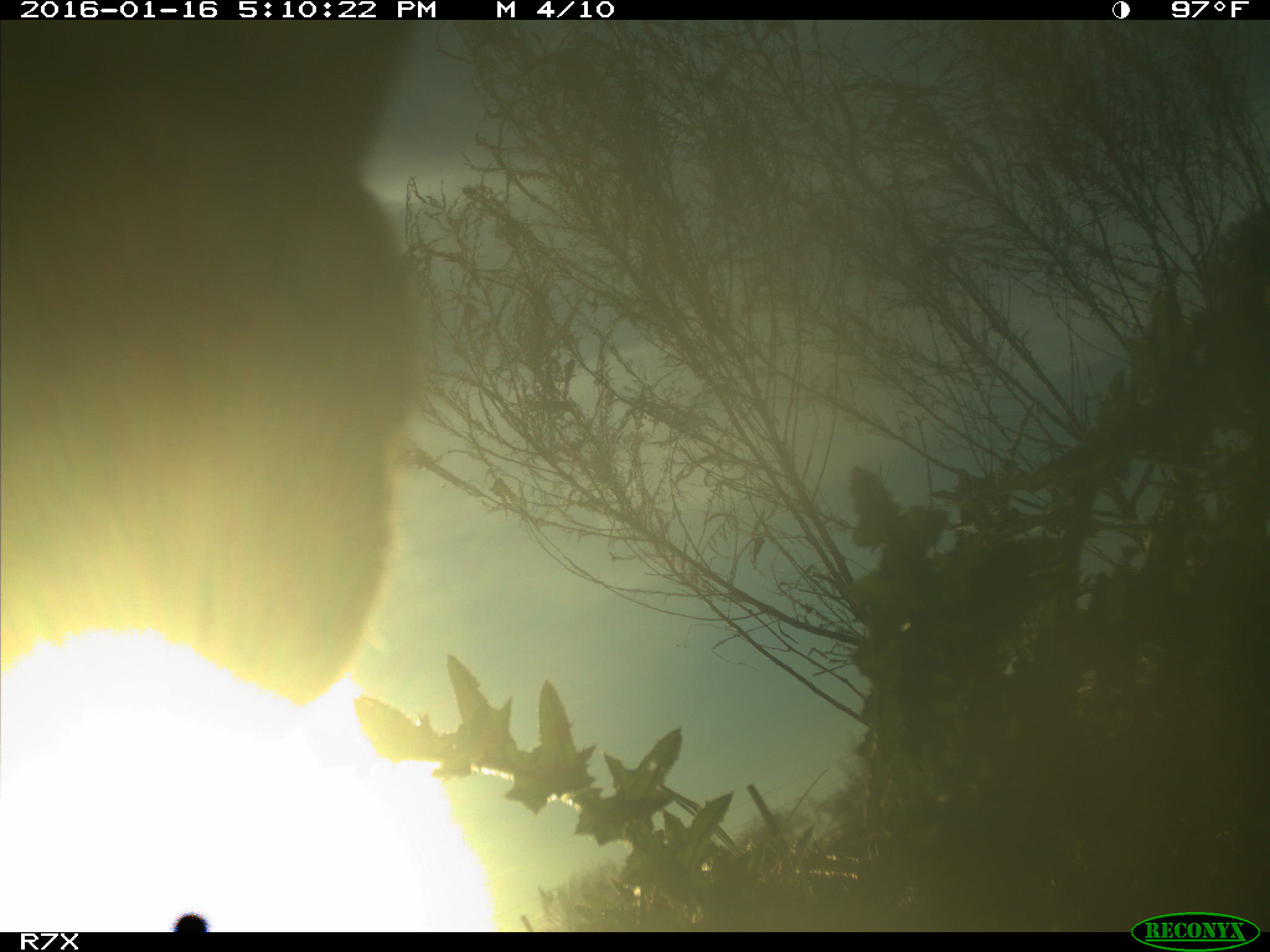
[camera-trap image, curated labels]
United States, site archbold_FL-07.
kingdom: Animalia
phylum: Chordata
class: Mammalia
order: Artiodactyla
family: Bovidae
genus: Bos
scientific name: Bos taurus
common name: domestic cow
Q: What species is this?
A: Bos taurus (domestic cow).